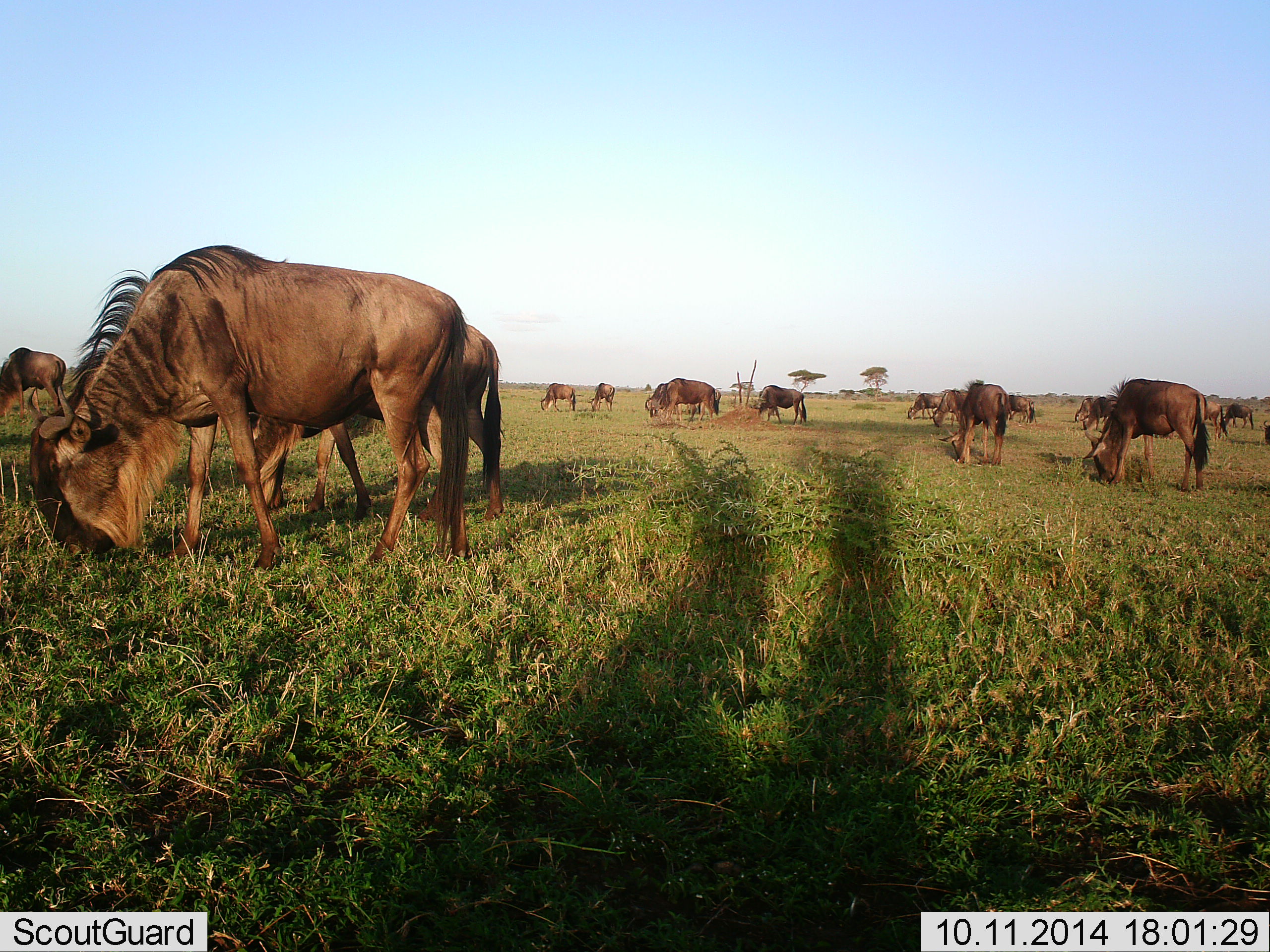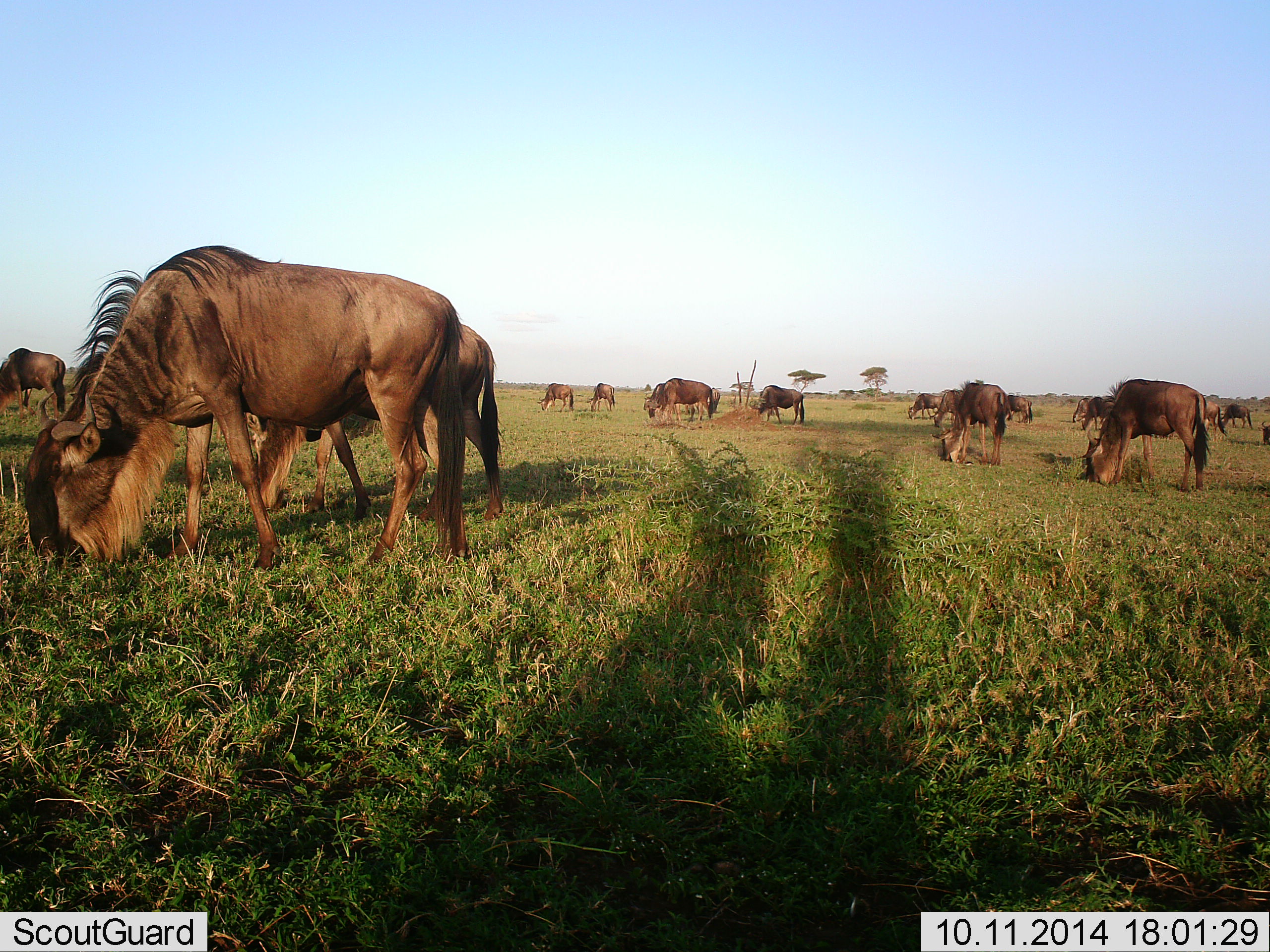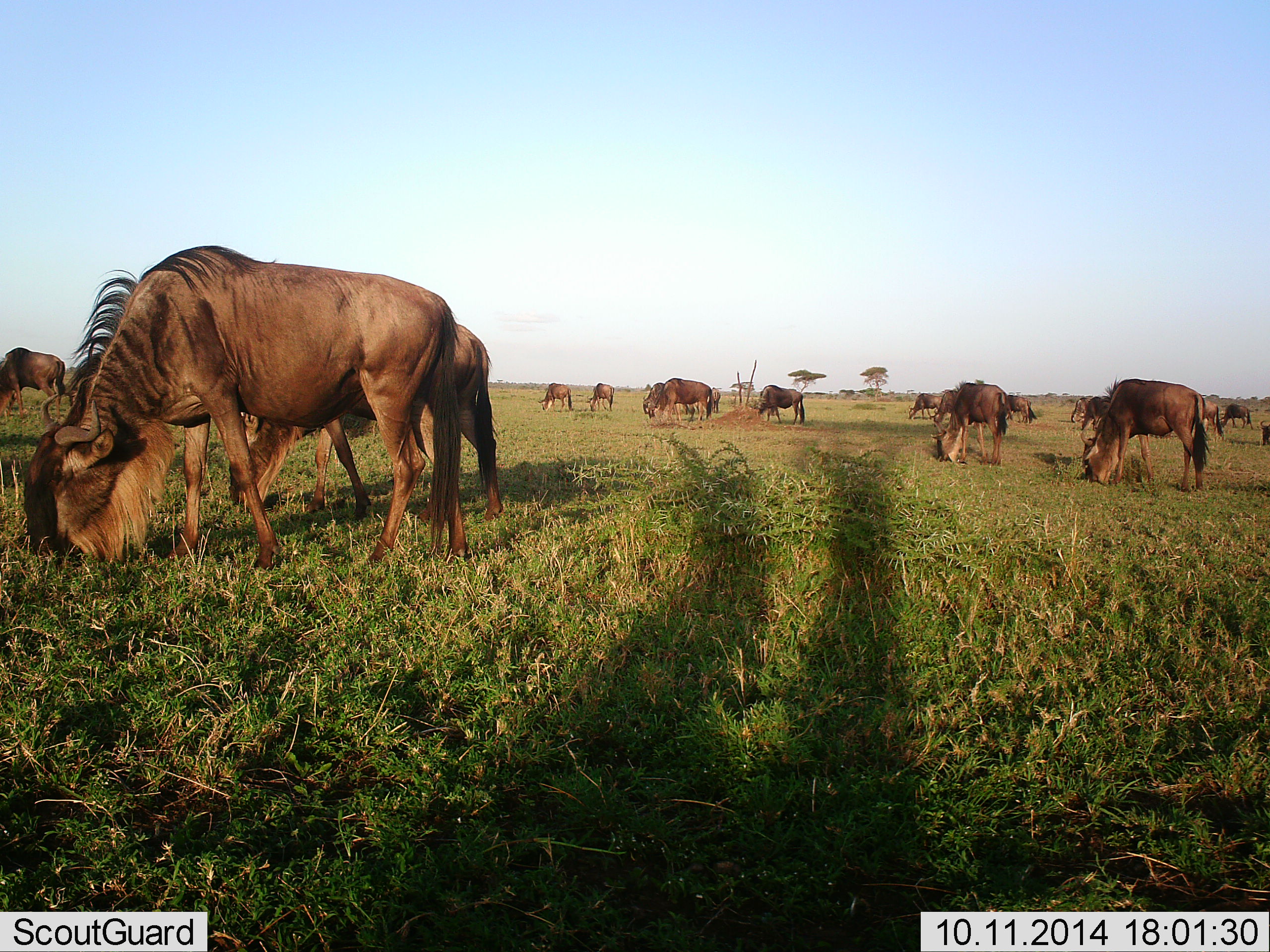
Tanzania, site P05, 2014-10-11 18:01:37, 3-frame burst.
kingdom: Animalia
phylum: Chordata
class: Mammalia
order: Artiodactyla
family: Bovidae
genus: Connochaetes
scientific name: Connochaetes taurinus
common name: blue wildebeest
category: wildebeest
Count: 11-50.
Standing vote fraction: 30%.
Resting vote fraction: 10%.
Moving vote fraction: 10%.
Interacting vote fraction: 0%.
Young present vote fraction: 0%.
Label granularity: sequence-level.